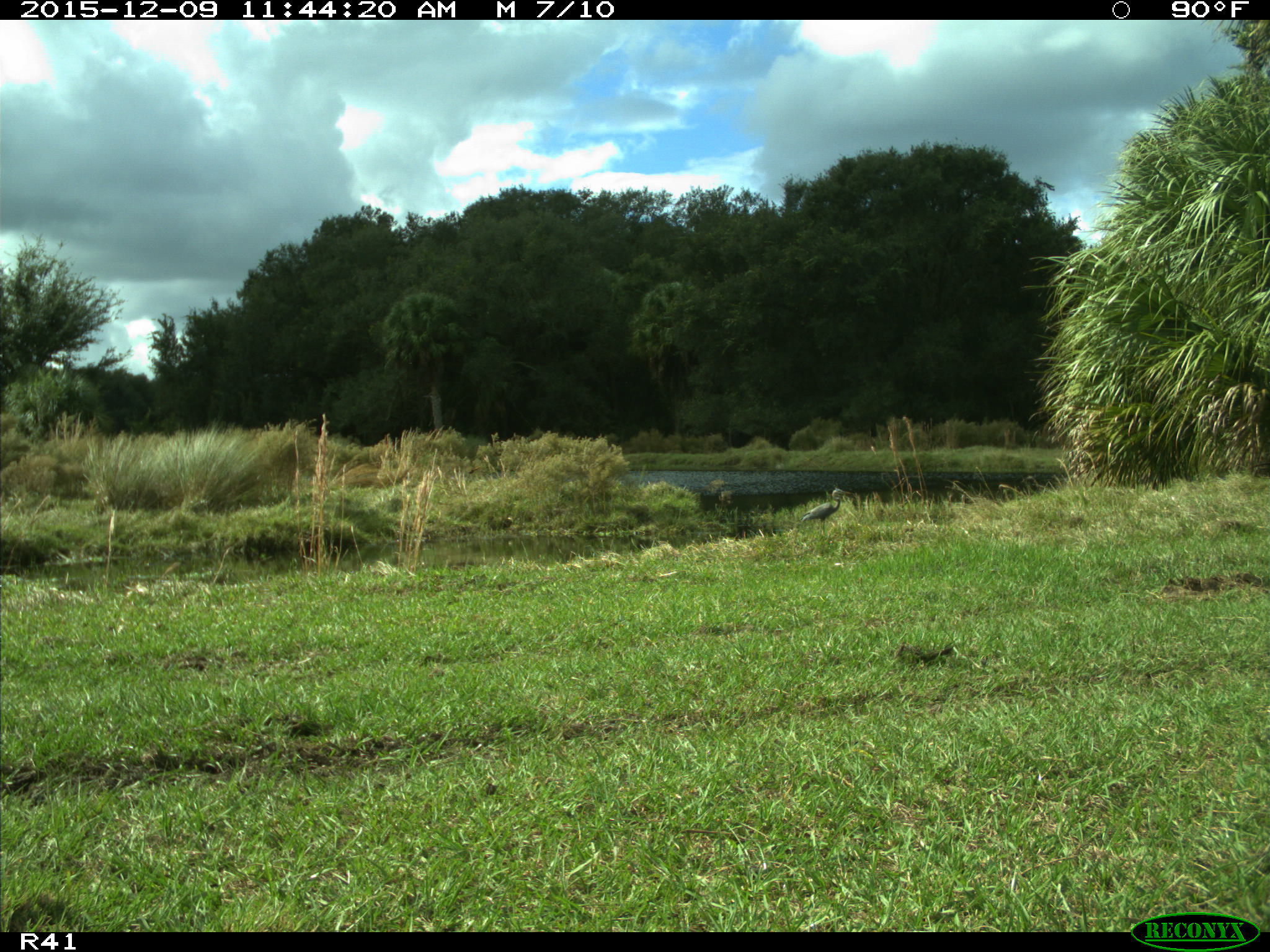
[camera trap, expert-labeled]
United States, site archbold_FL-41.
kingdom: Animalia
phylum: Chordata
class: Aves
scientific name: Aves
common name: birds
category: unidentified bird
Unidentified bird (birds) (Aves).